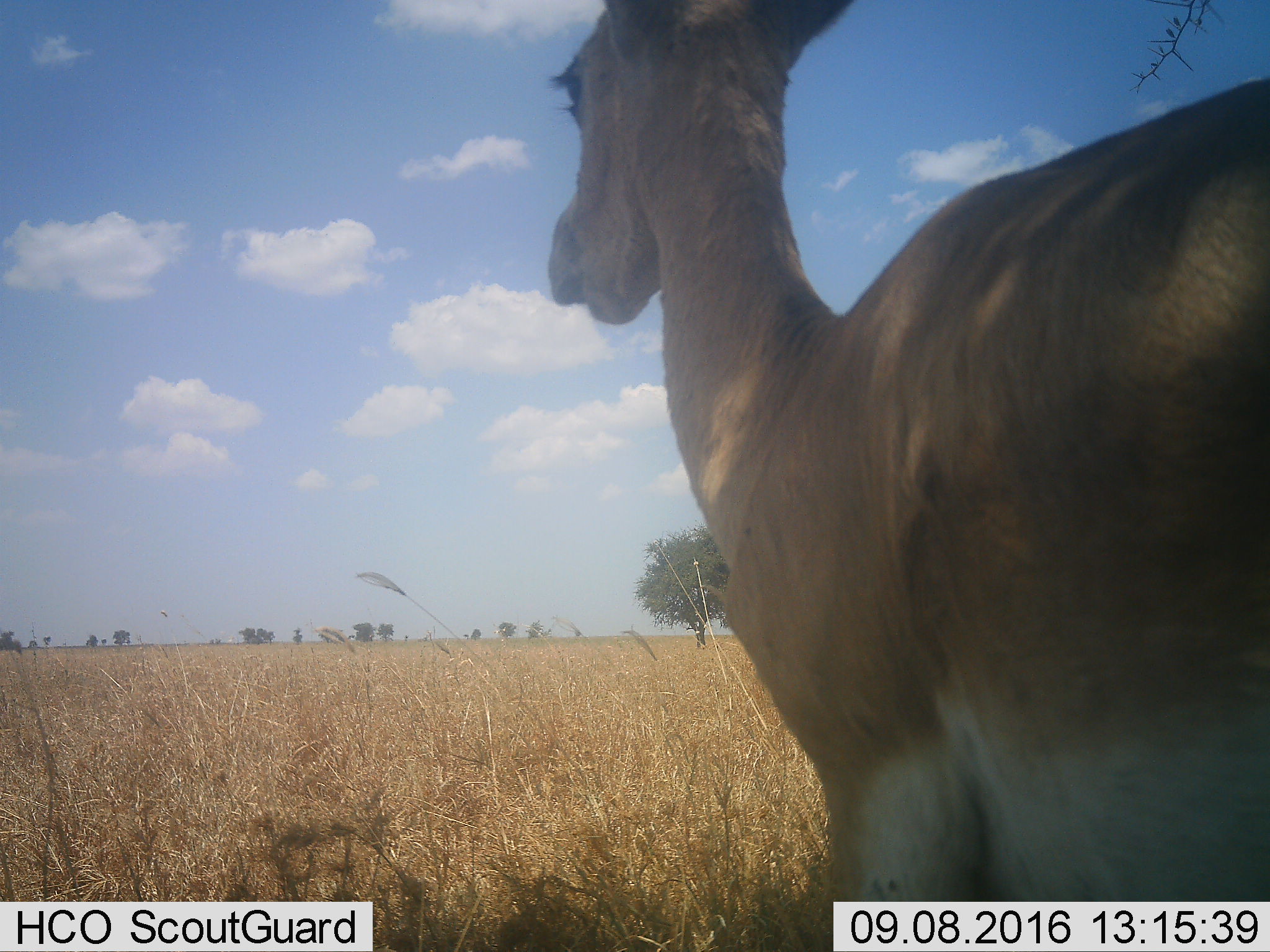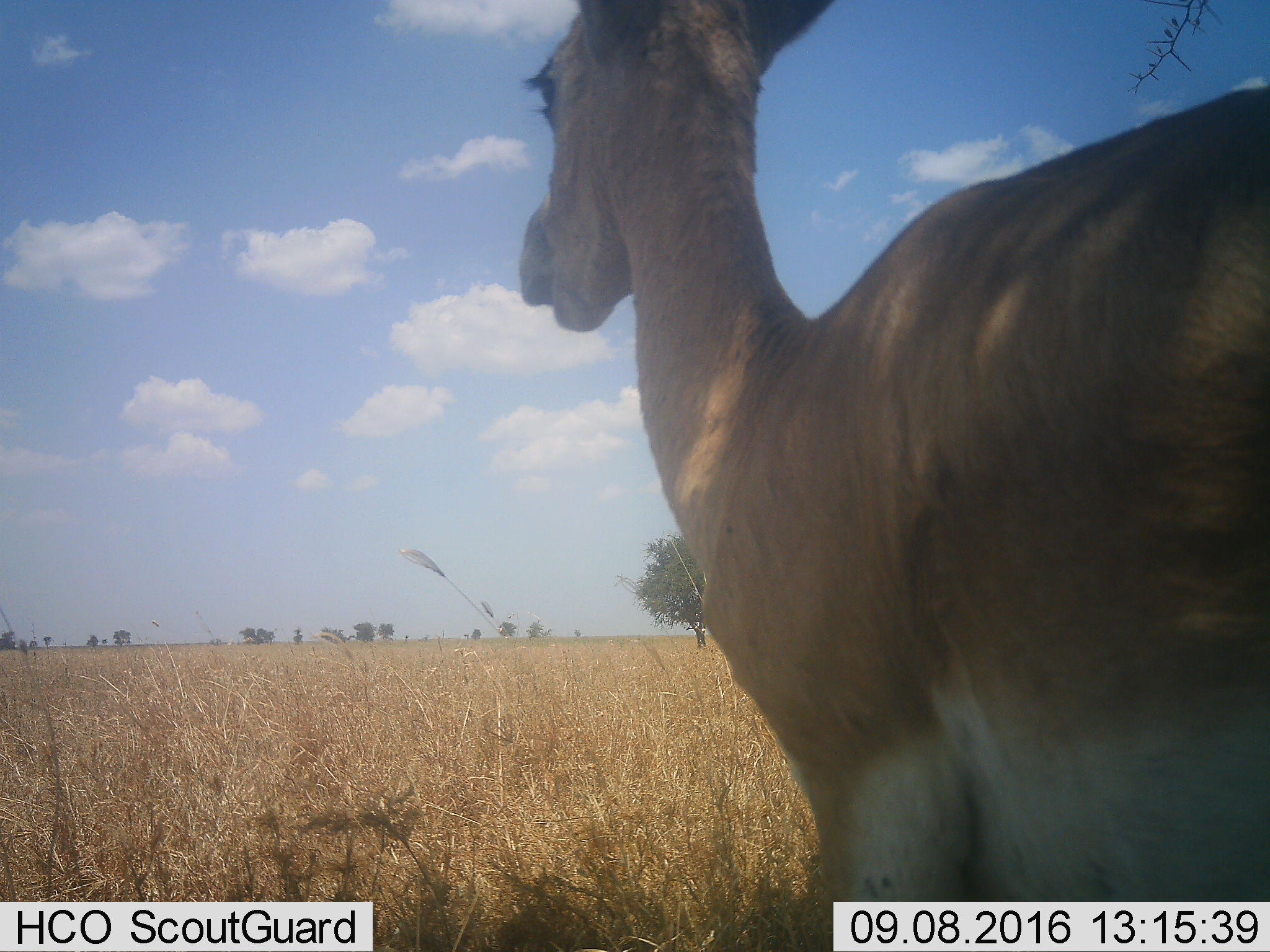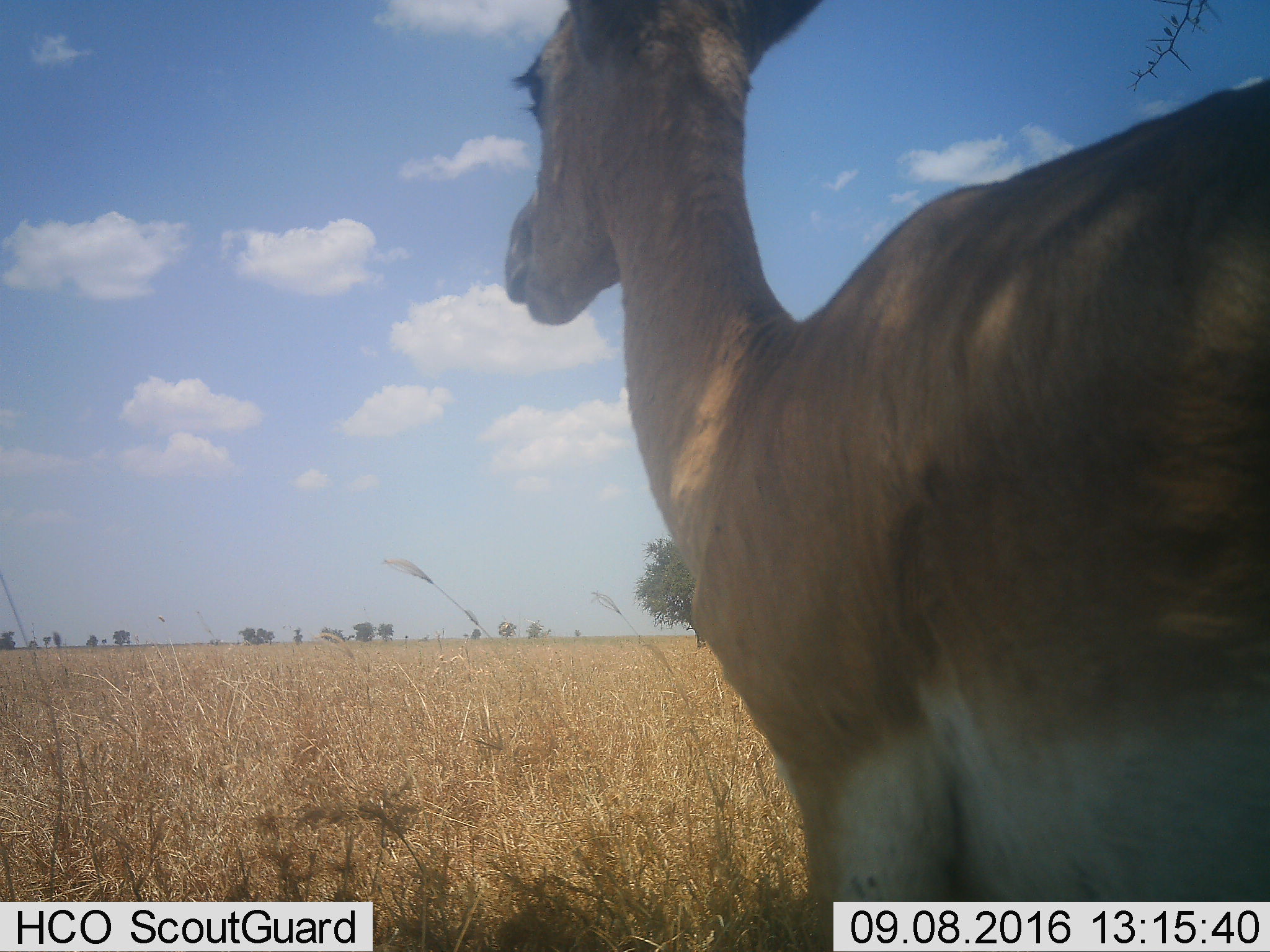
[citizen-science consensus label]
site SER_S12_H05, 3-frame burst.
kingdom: Animalia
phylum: Chordata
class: Mammalia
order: Artiodactyla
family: Bovidae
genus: Nanger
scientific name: Nanger granti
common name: grant's gazelle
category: gazellegrants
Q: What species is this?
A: Gazellegrants (grant's gazelle) (Nanger granti).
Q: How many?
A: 1.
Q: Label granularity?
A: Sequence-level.